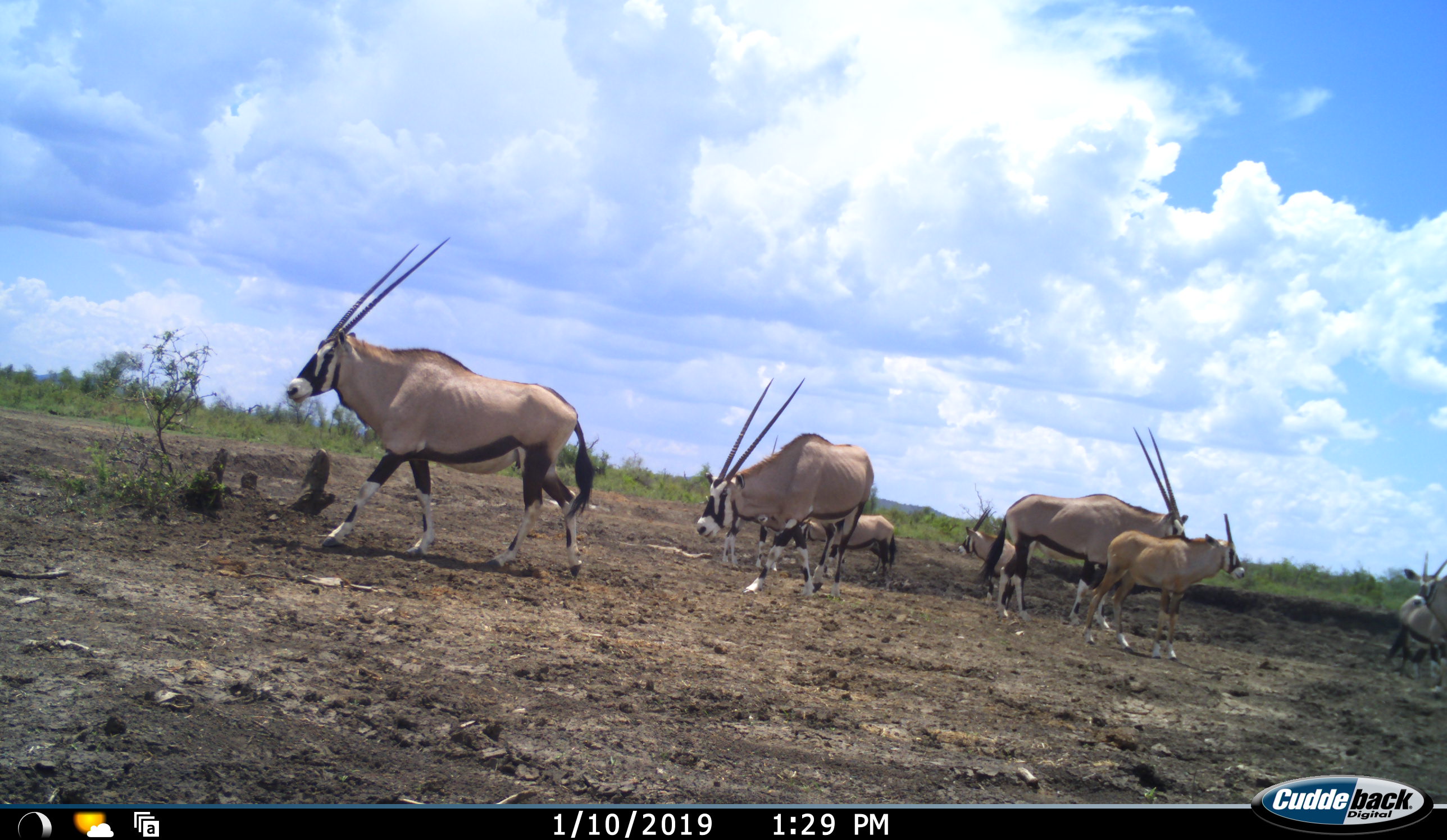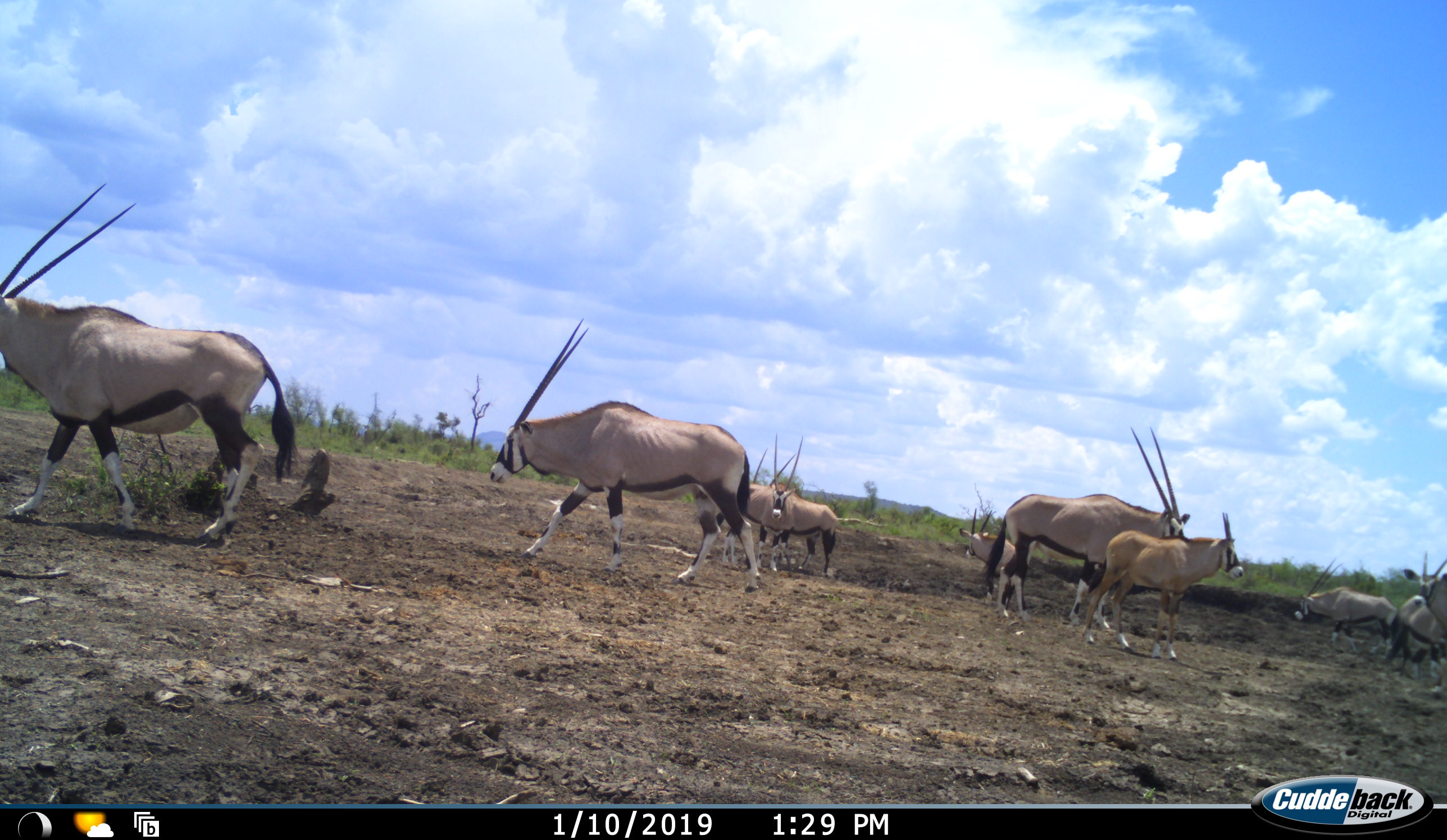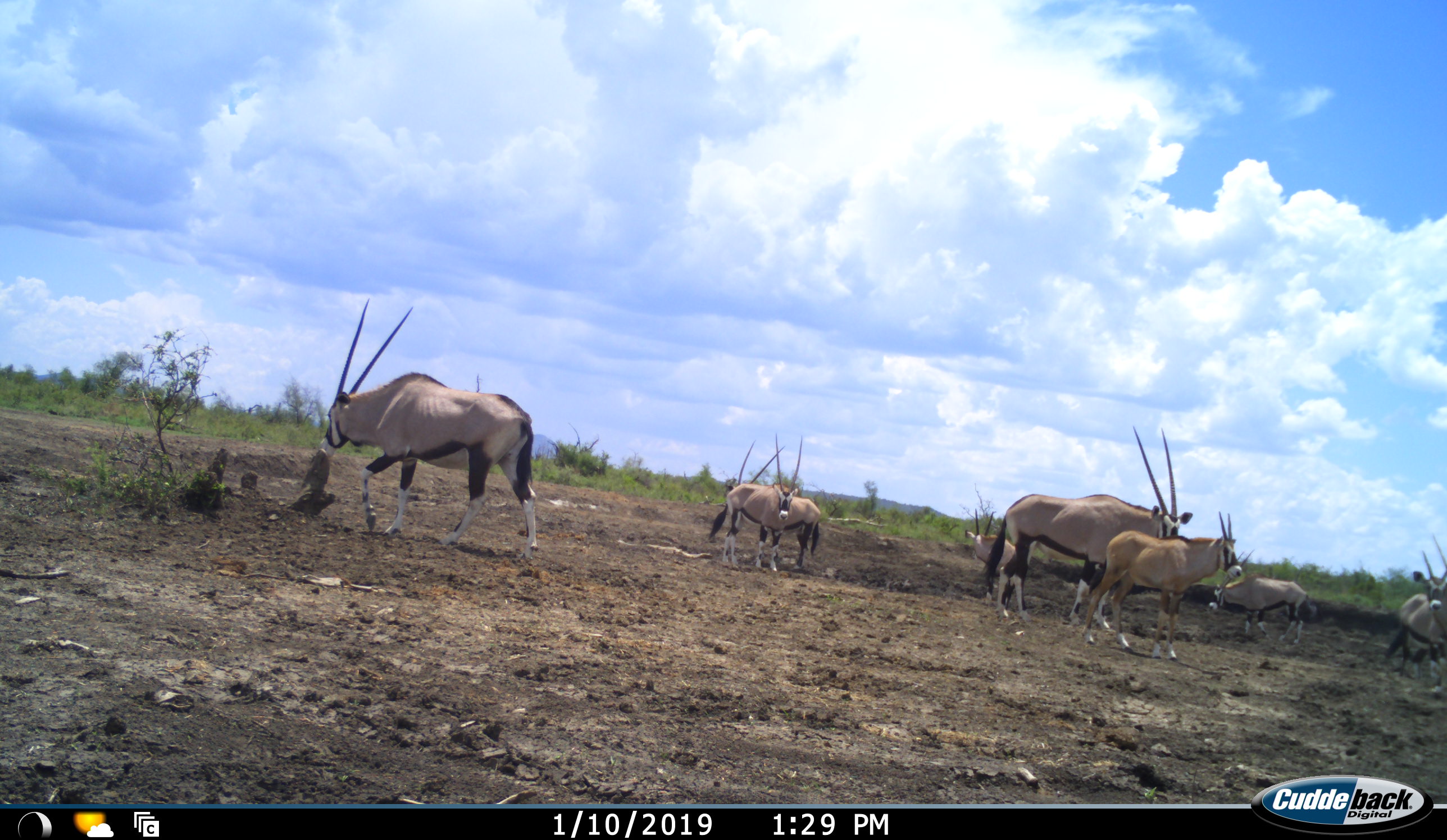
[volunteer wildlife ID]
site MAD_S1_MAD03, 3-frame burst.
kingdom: Animalia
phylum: Chordata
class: Mammalia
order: Artiodactyla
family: Bovidae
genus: Oryx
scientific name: Oryx gazella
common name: gemsbok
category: oryx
Oryx (gemsbok) (Oryx gazella), count 9. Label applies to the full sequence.